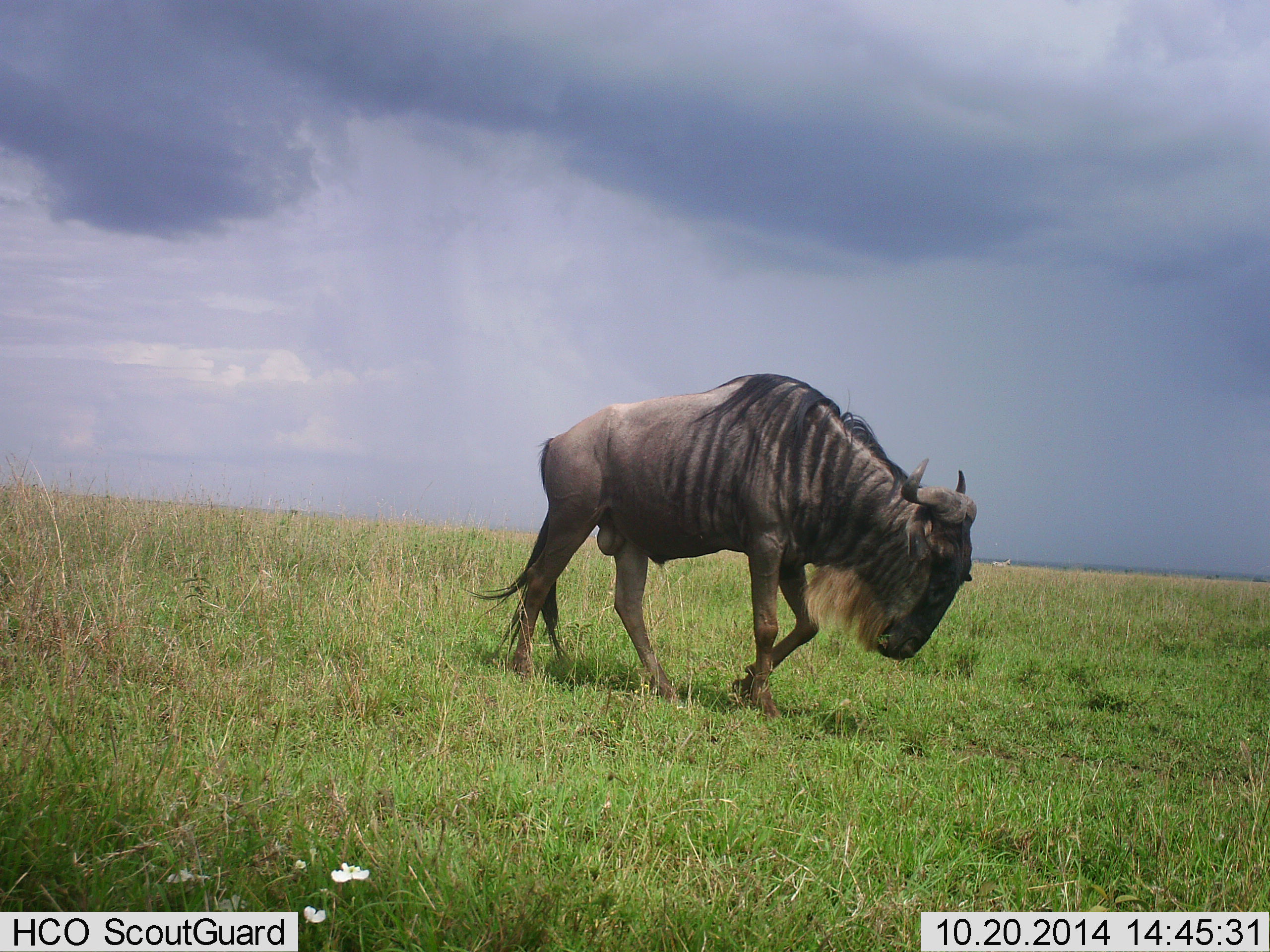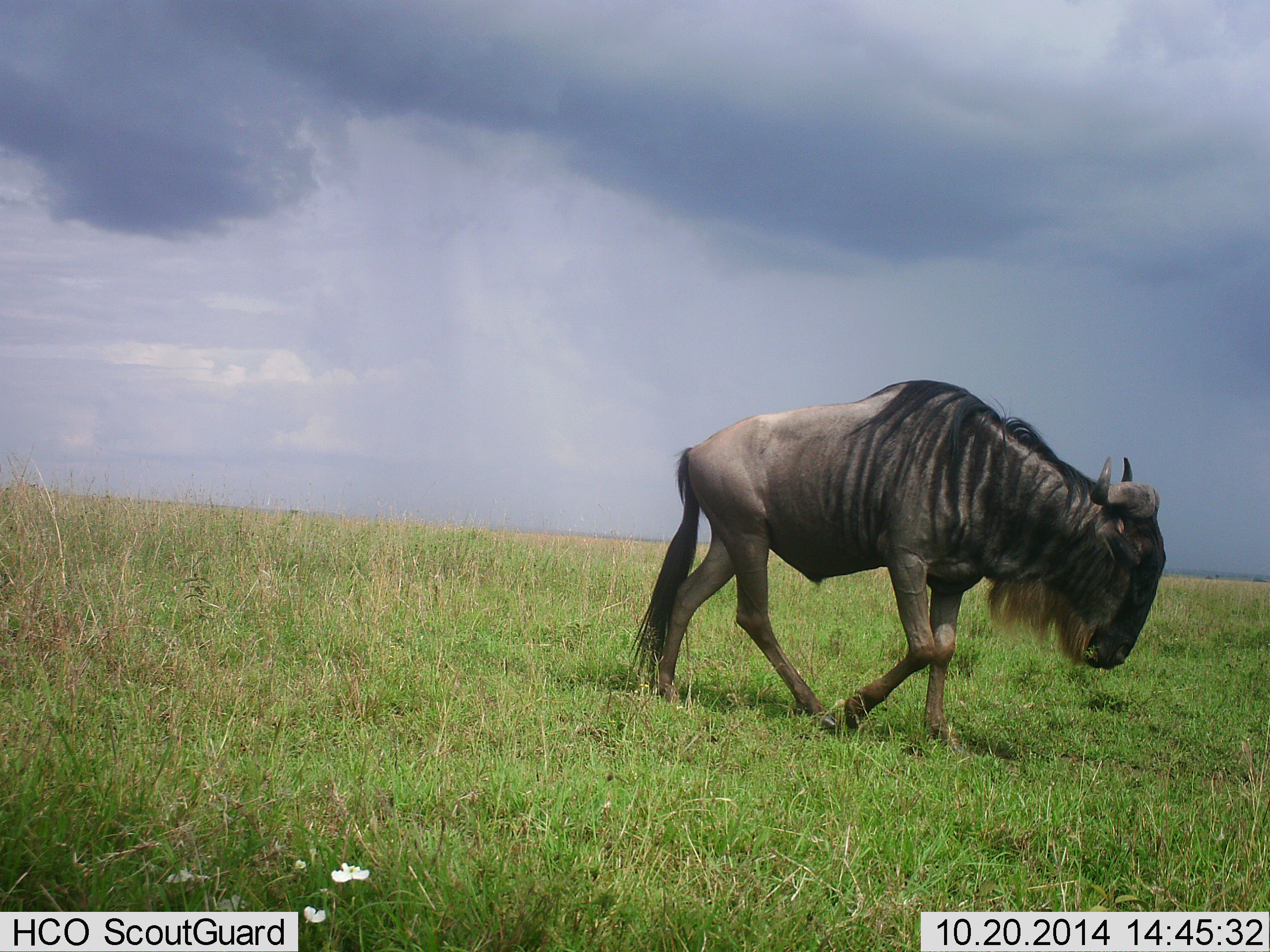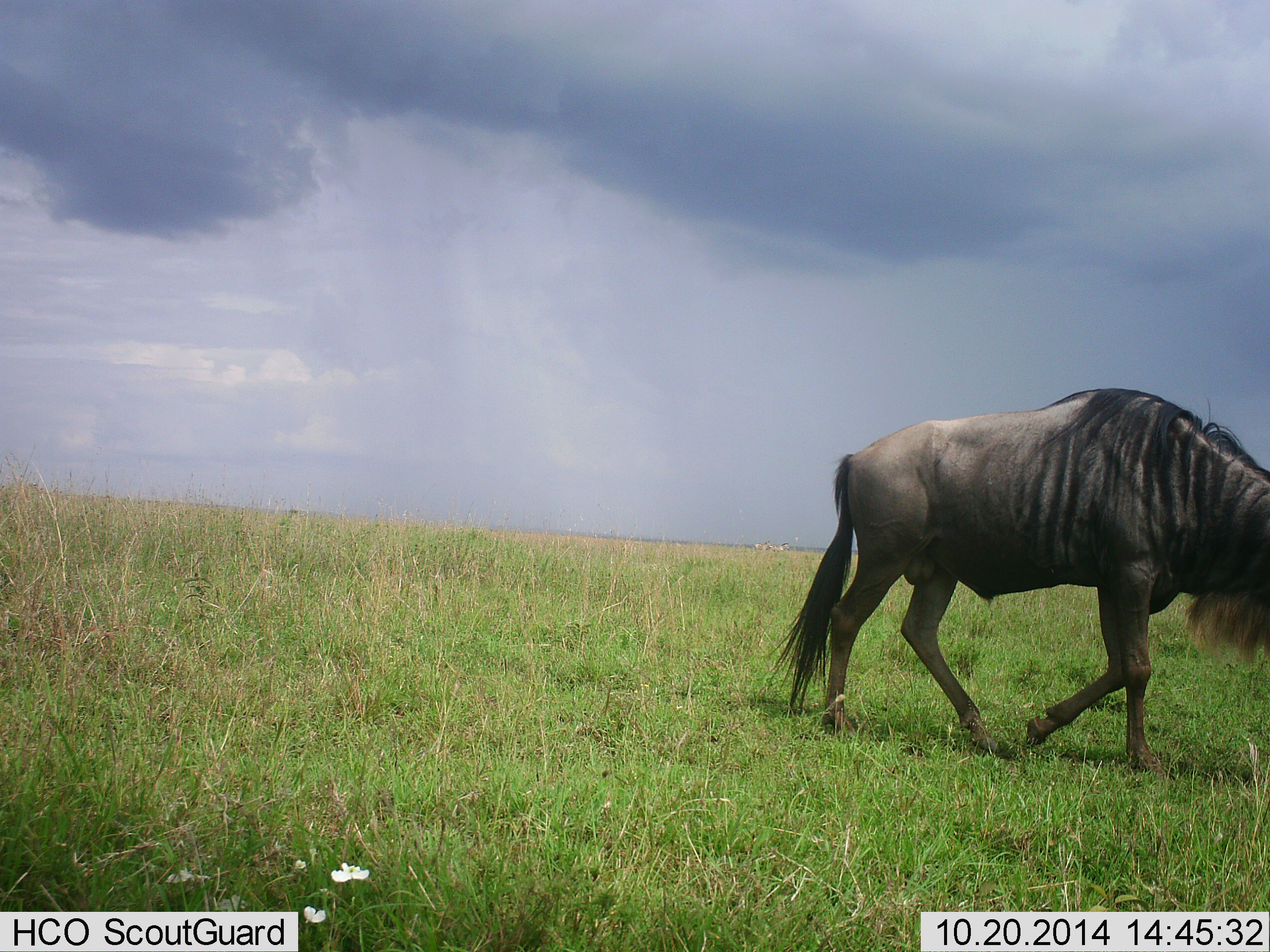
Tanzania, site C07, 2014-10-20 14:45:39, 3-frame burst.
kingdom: Animalia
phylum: Chordata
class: Mammalia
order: Artiodactyla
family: Bovidae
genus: Connochaetes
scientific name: Connochaetes taurinus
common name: blue wildebeest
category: wildebeest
Wildebeest (blue wildebeest) (Connochaetes taurinus), count 1. Behavior (volunteer vote fractions): standing 0%, resting 0%, moving 100%, interacting 0%. Young present (vote fraction): 0%. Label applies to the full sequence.